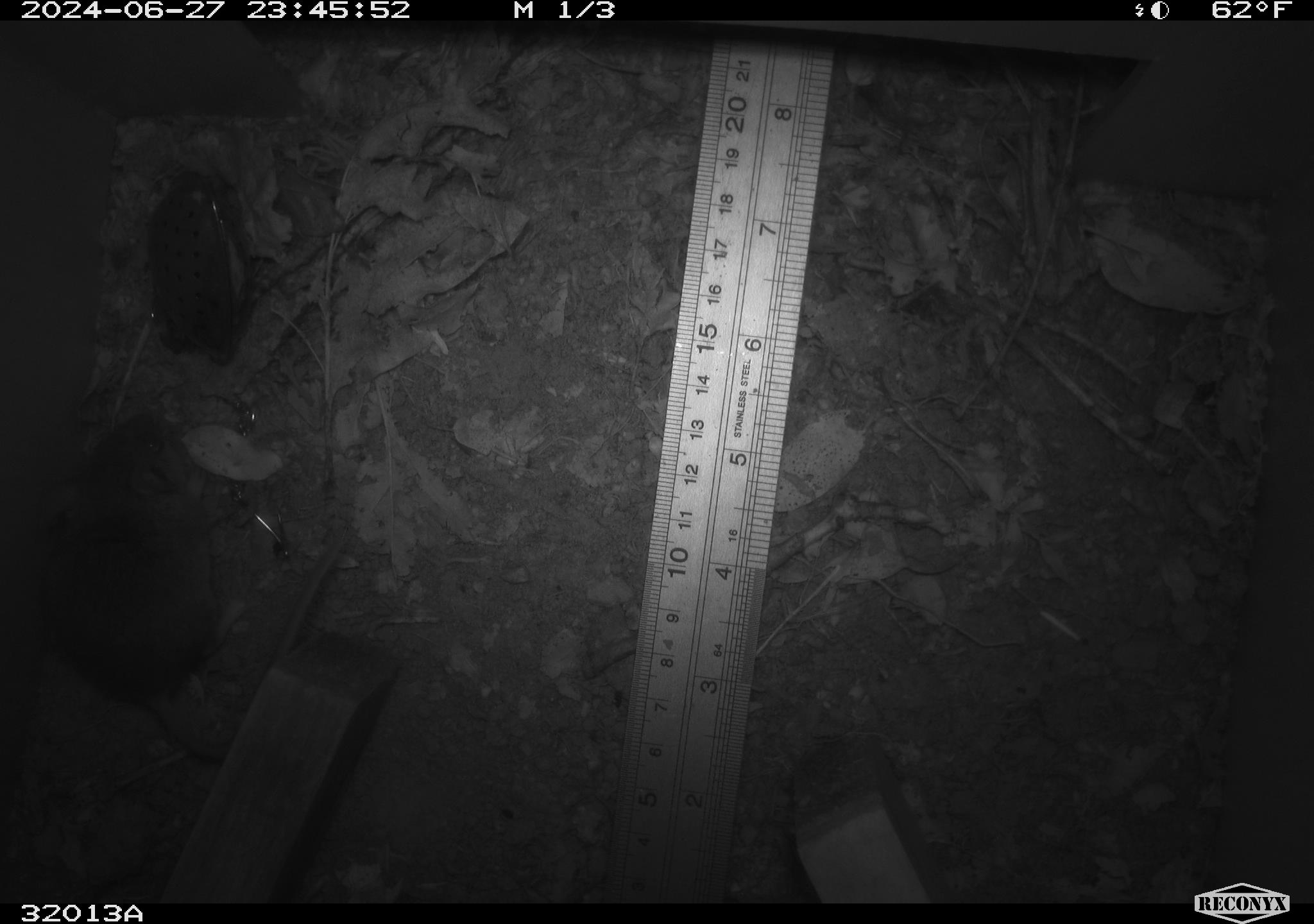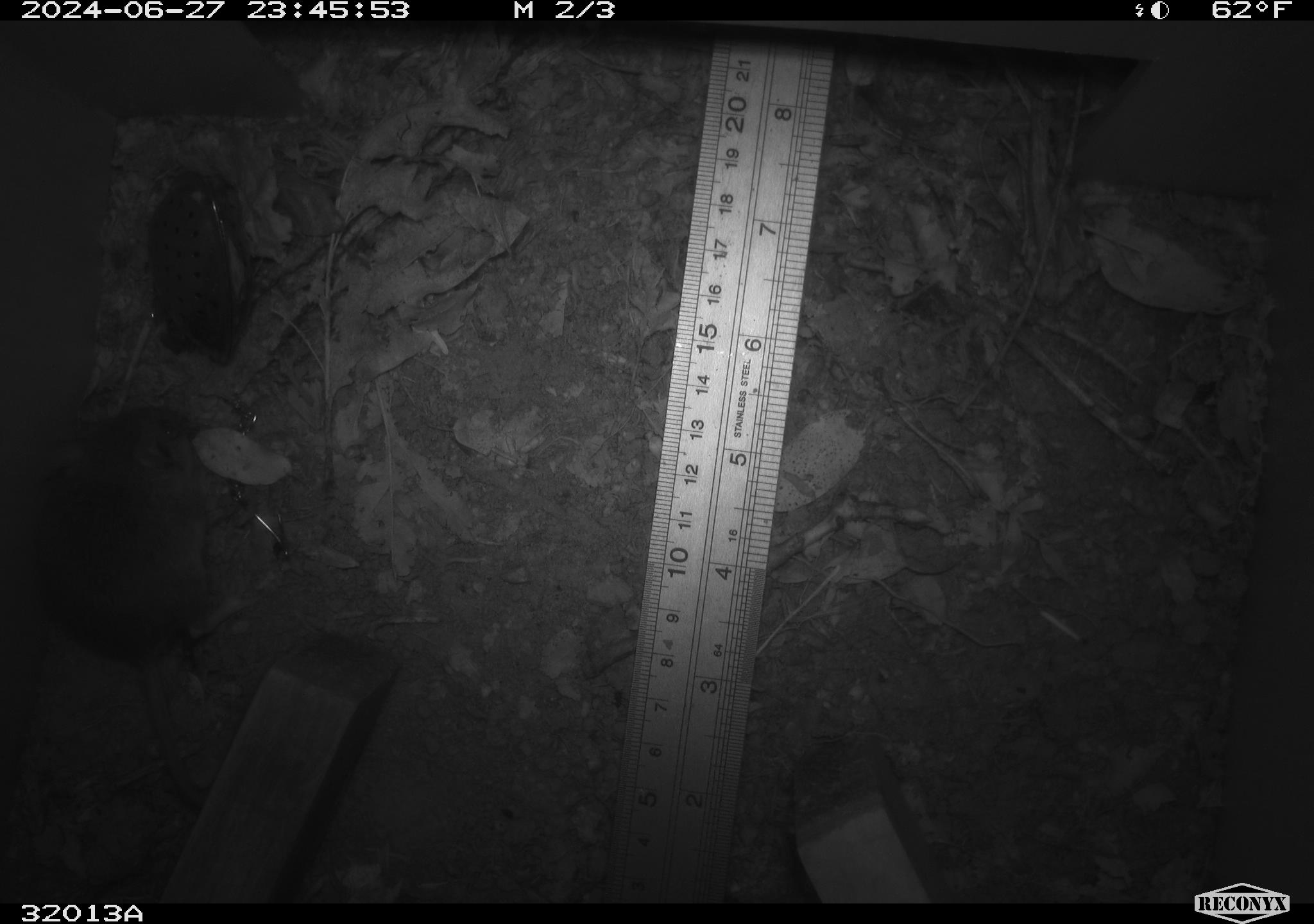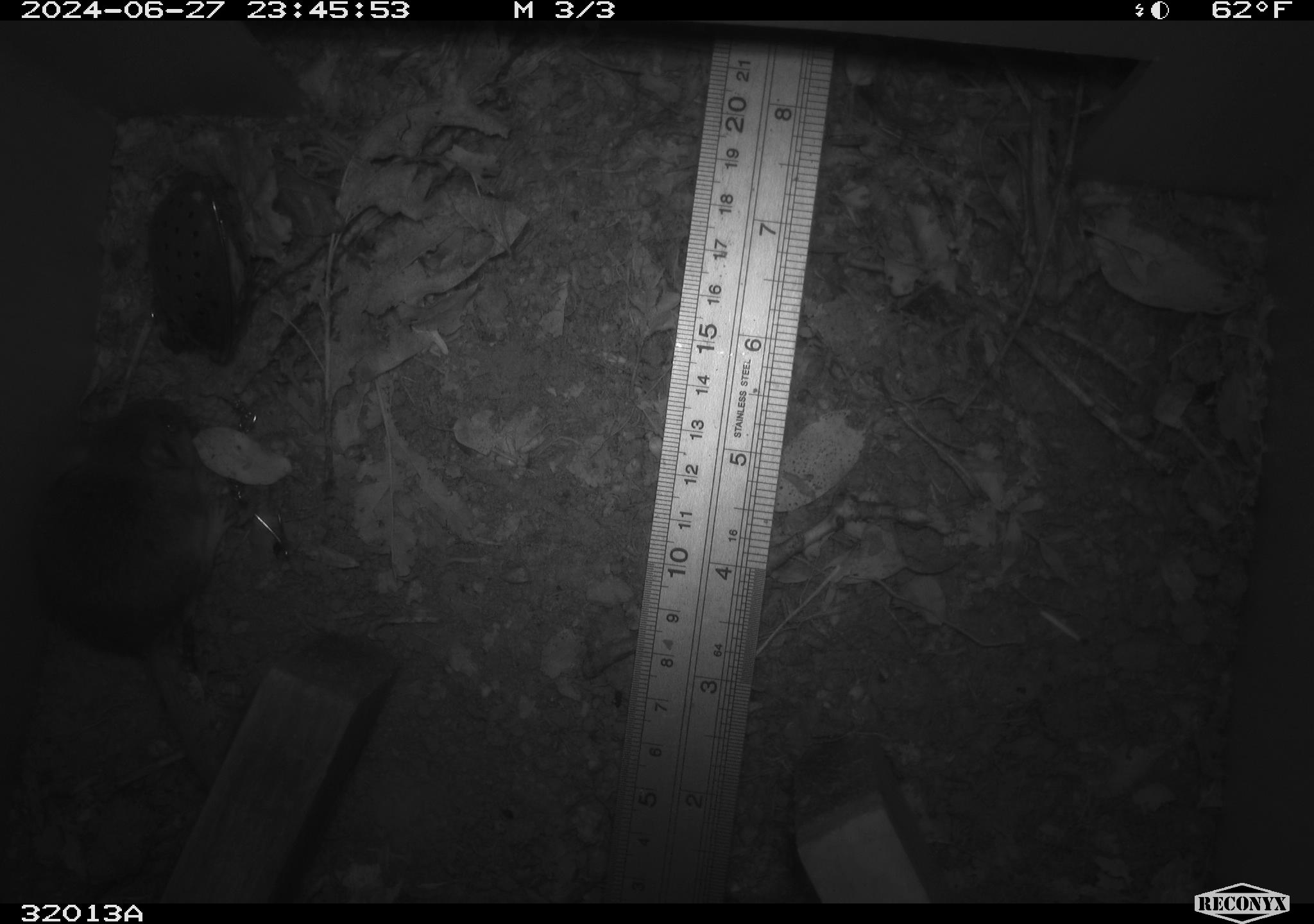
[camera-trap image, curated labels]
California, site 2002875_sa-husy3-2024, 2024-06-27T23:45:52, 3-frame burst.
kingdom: Animalia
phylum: Chordata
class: Mammalia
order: Rodentia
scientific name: Rodentia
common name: rodent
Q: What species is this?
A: Rodent (Rodentia).